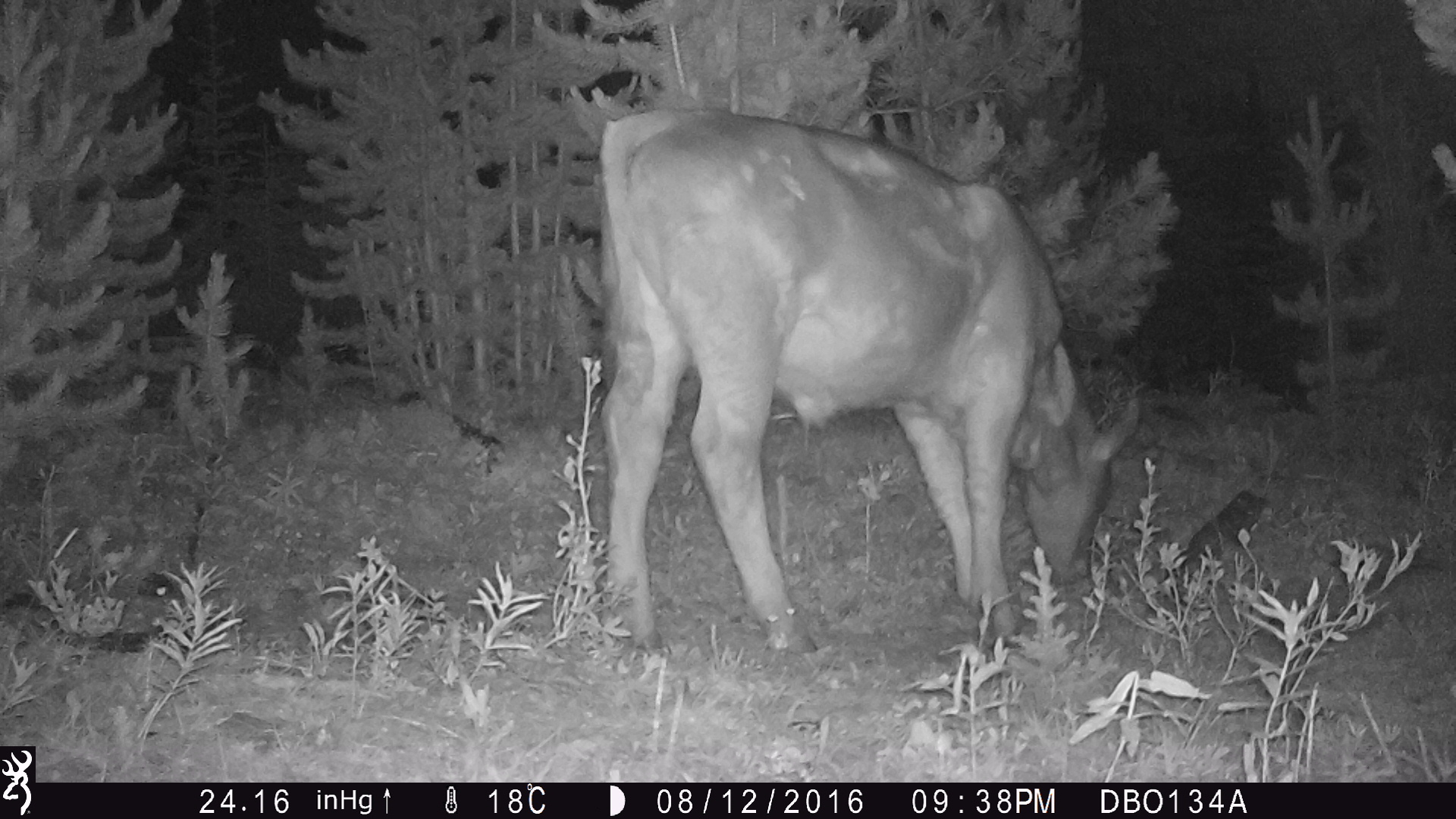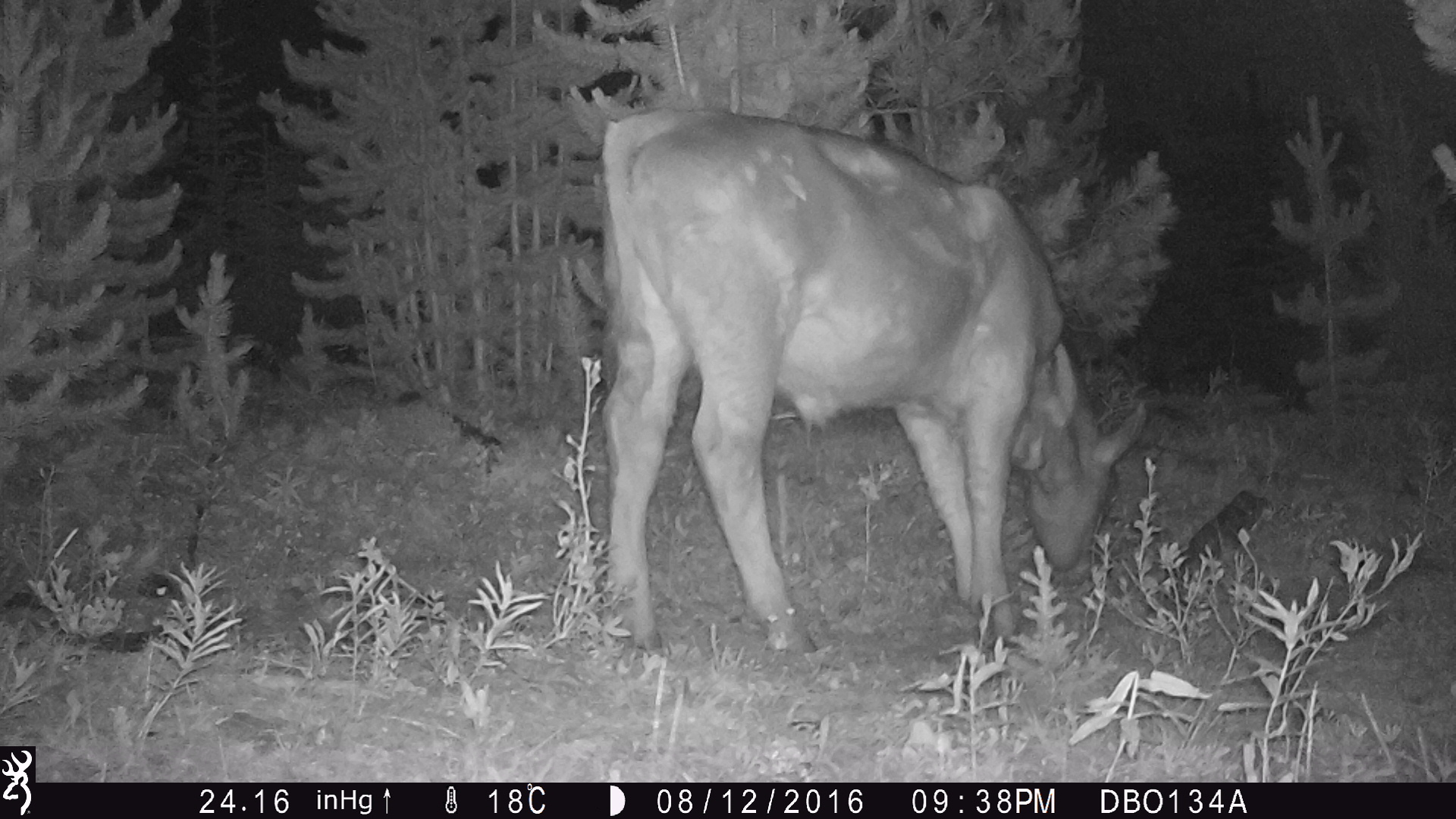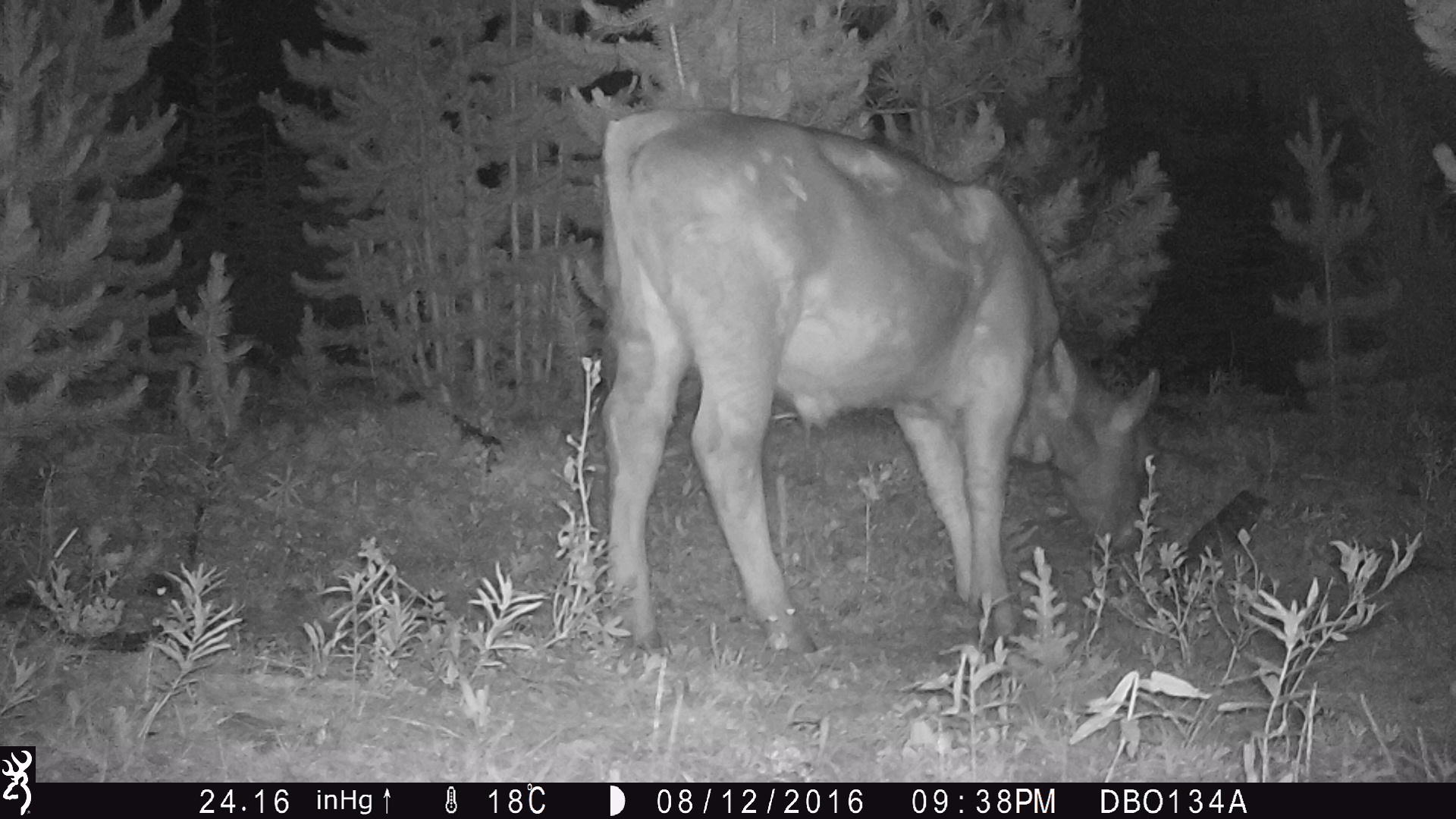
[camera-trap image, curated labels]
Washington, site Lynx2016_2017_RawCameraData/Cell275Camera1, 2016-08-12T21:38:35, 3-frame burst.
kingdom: Animalia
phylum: Chordata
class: Mammalia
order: Artiodactyla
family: Bovidae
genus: Bos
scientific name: Bos taurus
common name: domestic cattle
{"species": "domestic cattle (Bos taurus)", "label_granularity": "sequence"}